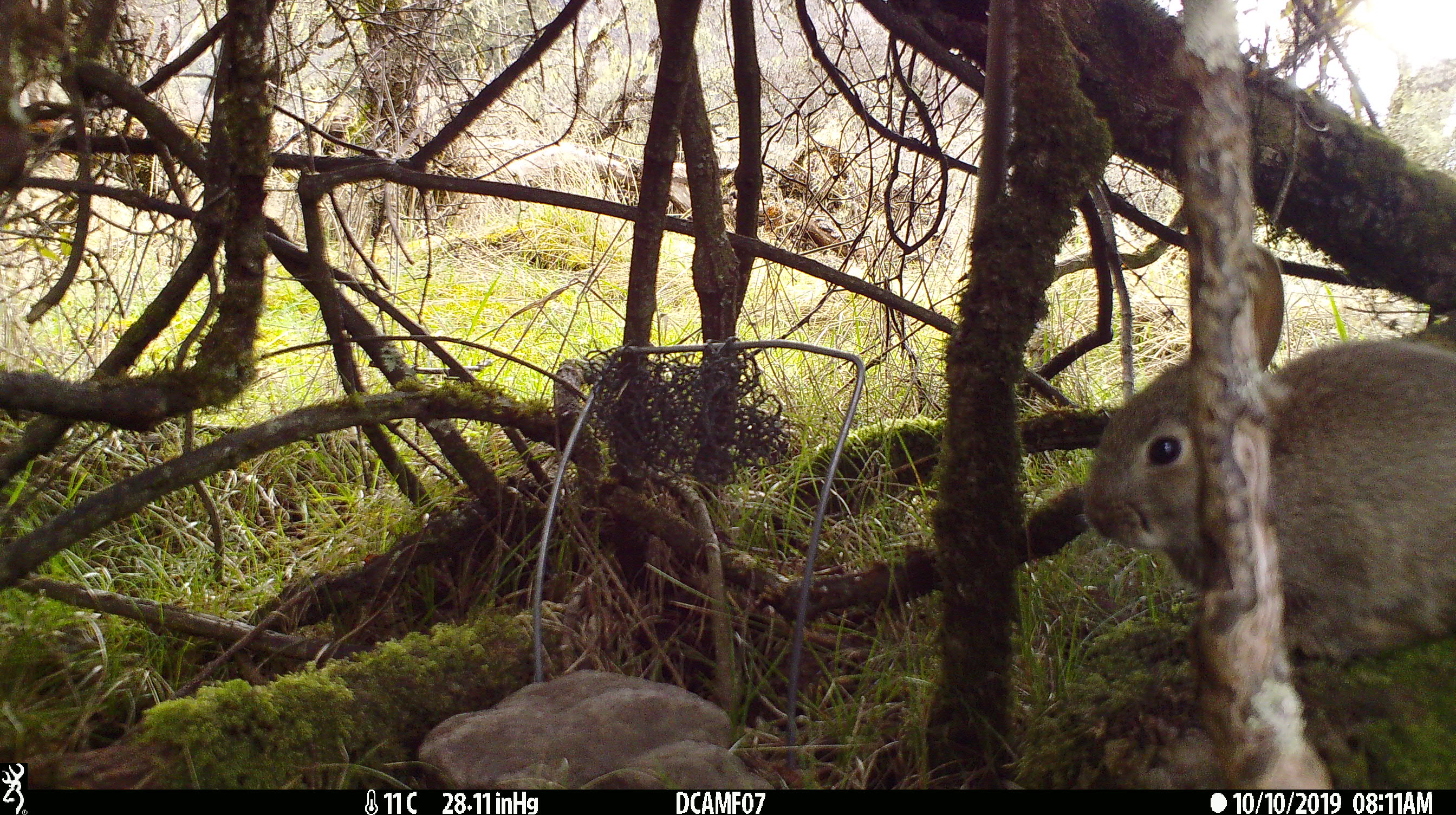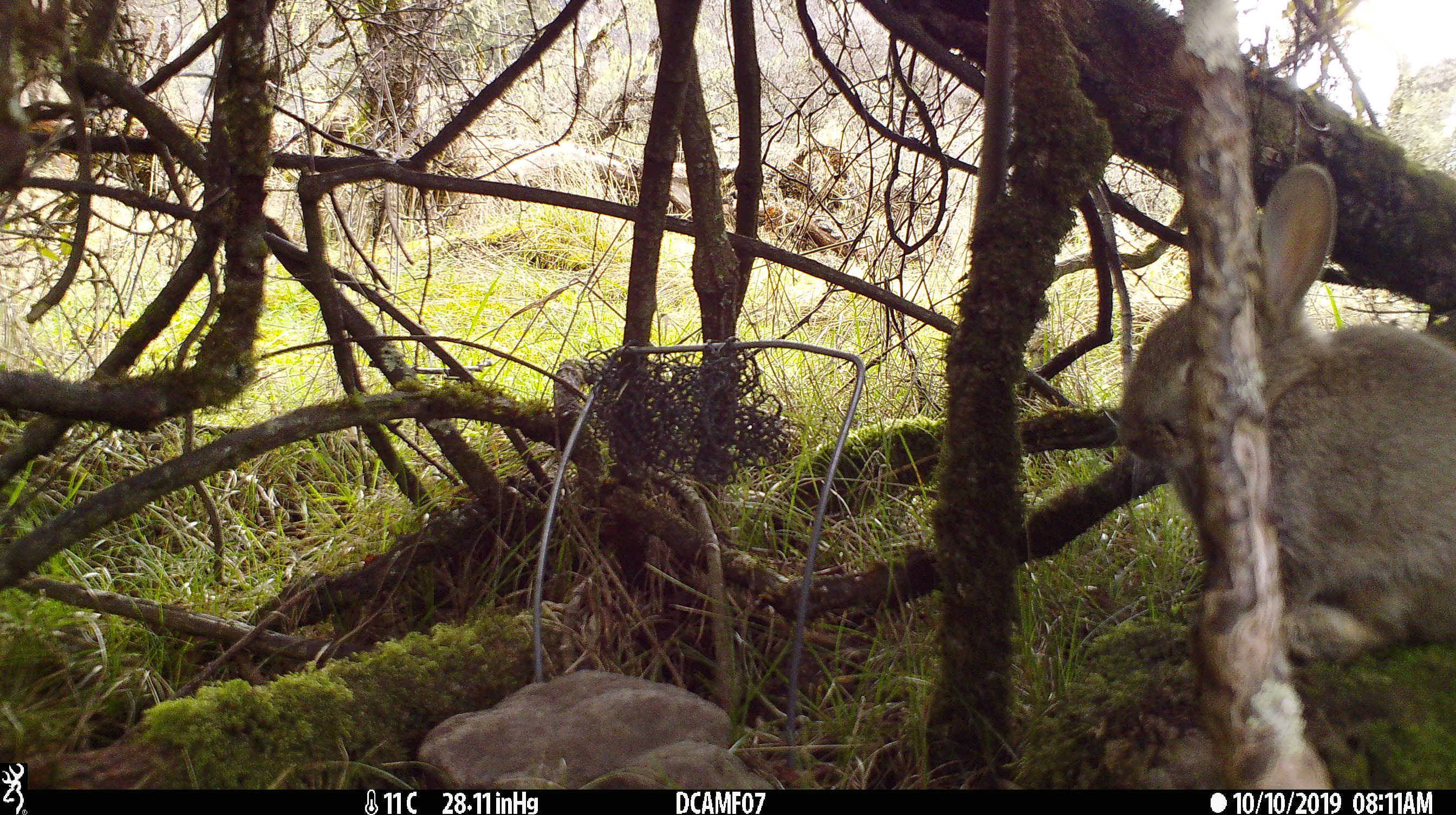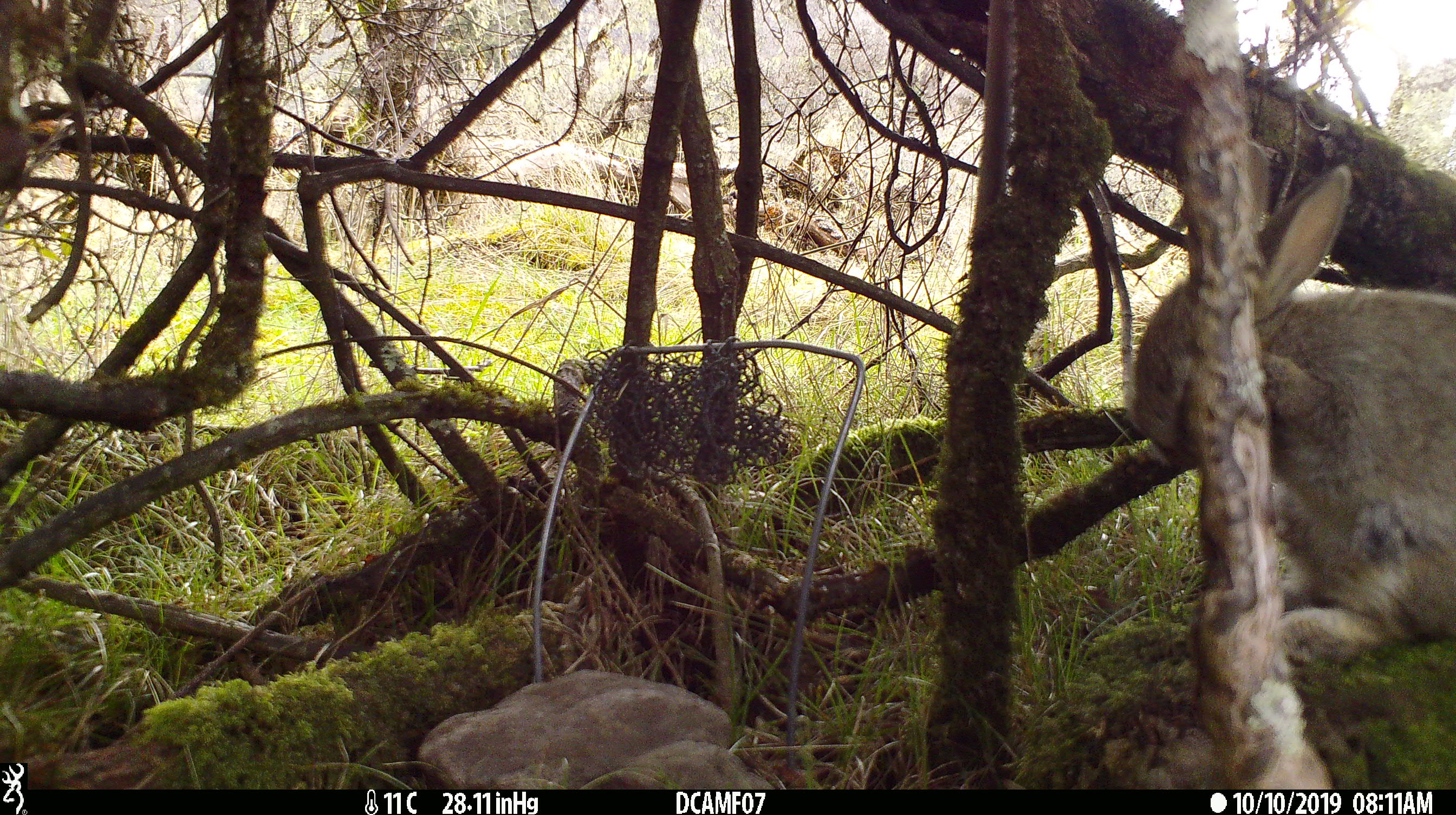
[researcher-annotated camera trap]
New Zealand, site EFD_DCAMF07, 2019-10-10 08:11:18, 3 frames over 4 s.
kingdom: Animalia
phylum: Chordata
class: Mammalia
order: Lagomorpha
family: Leporidae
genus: Oryctolagus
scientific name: Oryctolagus cuniculus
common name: european rabbit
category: rabbit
Rabbit (european rabbit) (Oryctolagus cuniculus).